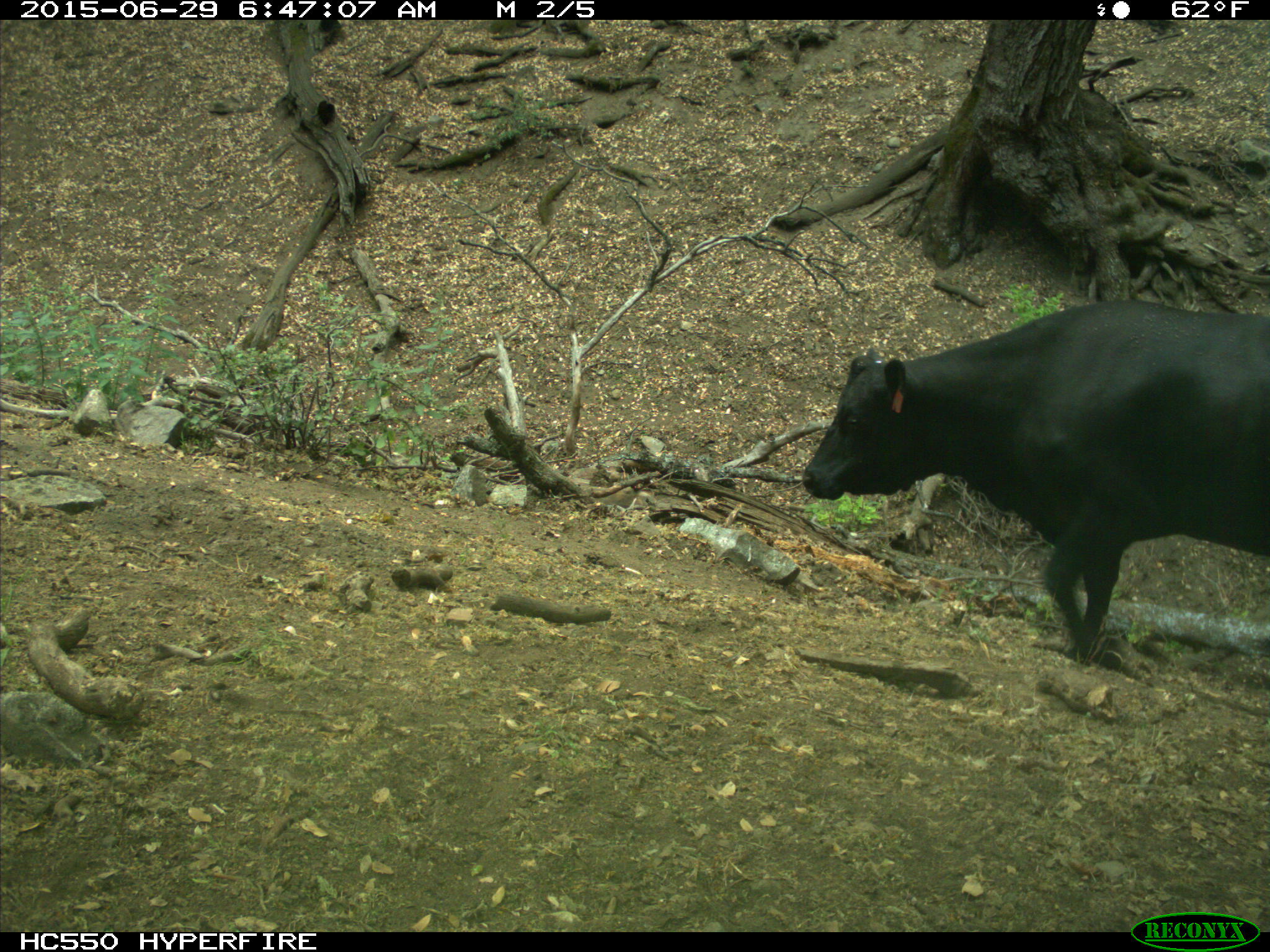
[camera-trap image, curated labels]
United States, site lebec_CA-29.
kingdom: Animalia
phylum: Chordata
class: Mammalia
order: Artiodactyla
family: Bovidae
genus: Bos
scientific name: Bos taurus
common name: domestic cow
Bos taurus (domestic cow).